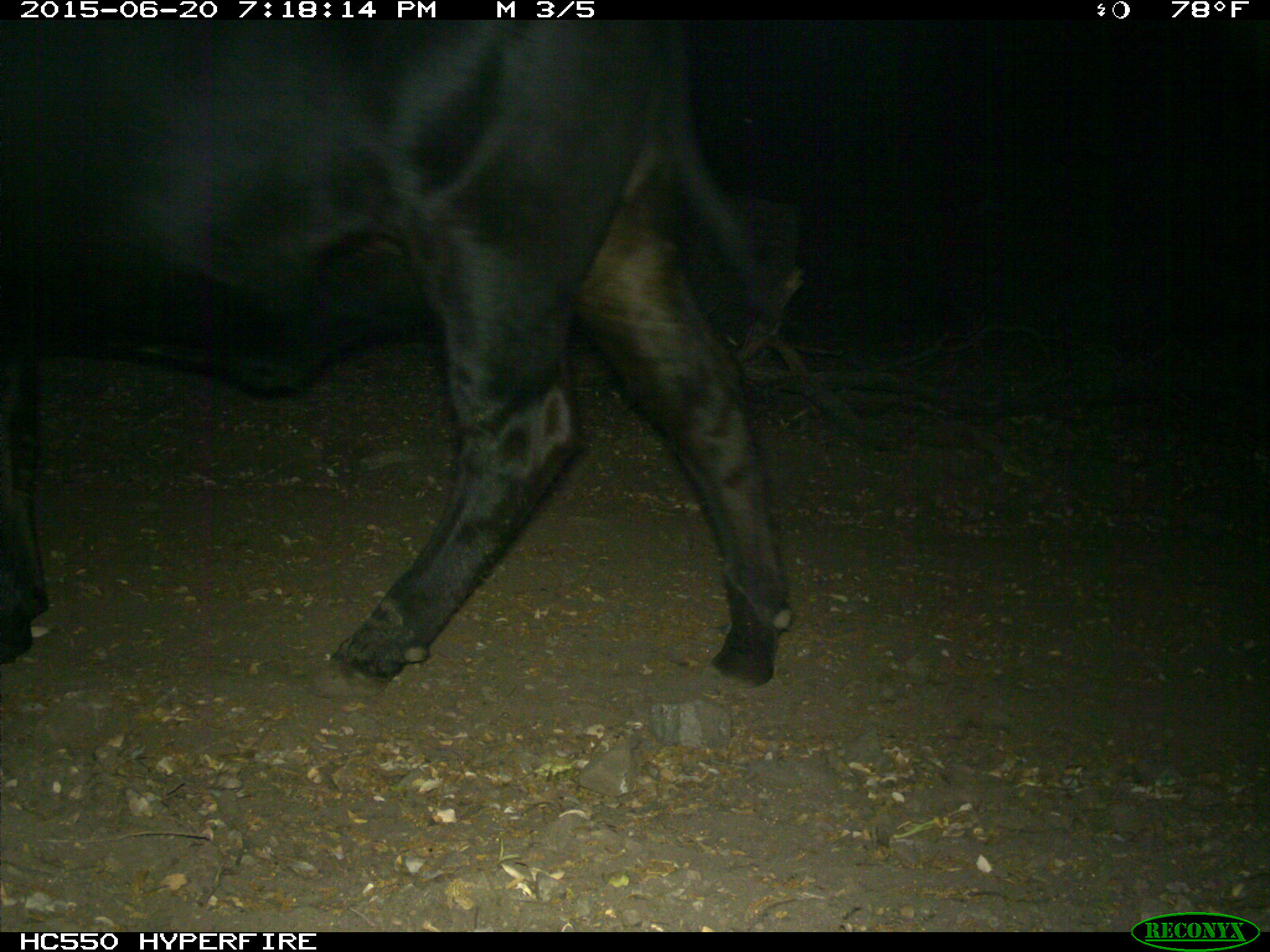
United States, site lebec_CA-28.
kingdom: Animalia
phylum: Chordata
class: Mammalia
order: Artiodactyla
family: Bovidae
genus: Bos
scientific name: Bos taurus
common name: domestic cow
Bos taurus (domestic cow).